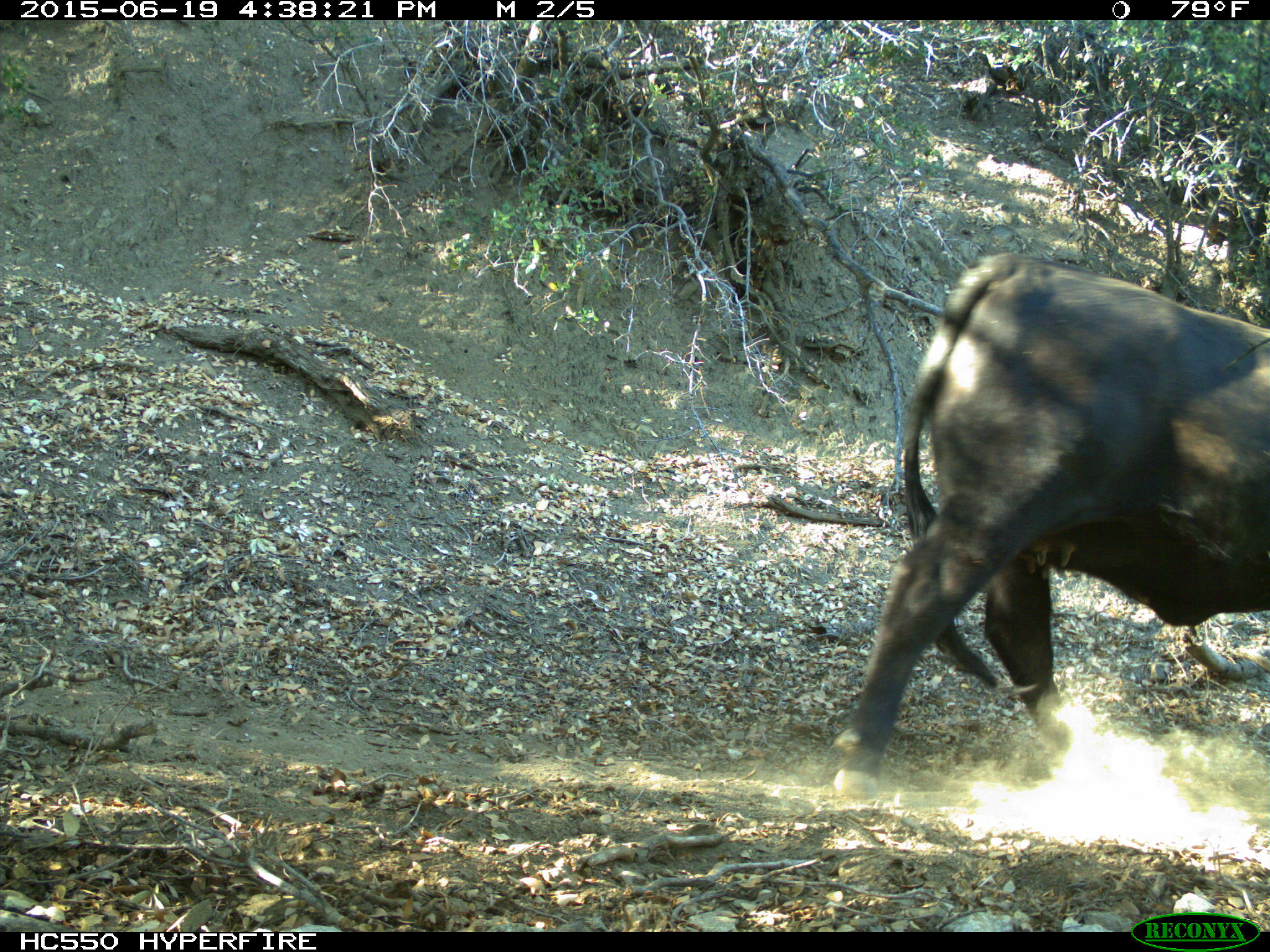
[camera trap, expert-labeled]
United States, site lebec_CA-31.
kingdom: Animalia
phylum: Chordata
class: Mammalia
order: Artiodactyla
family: Bovidae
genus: Bos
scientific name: Bos taurus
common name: domestic cow